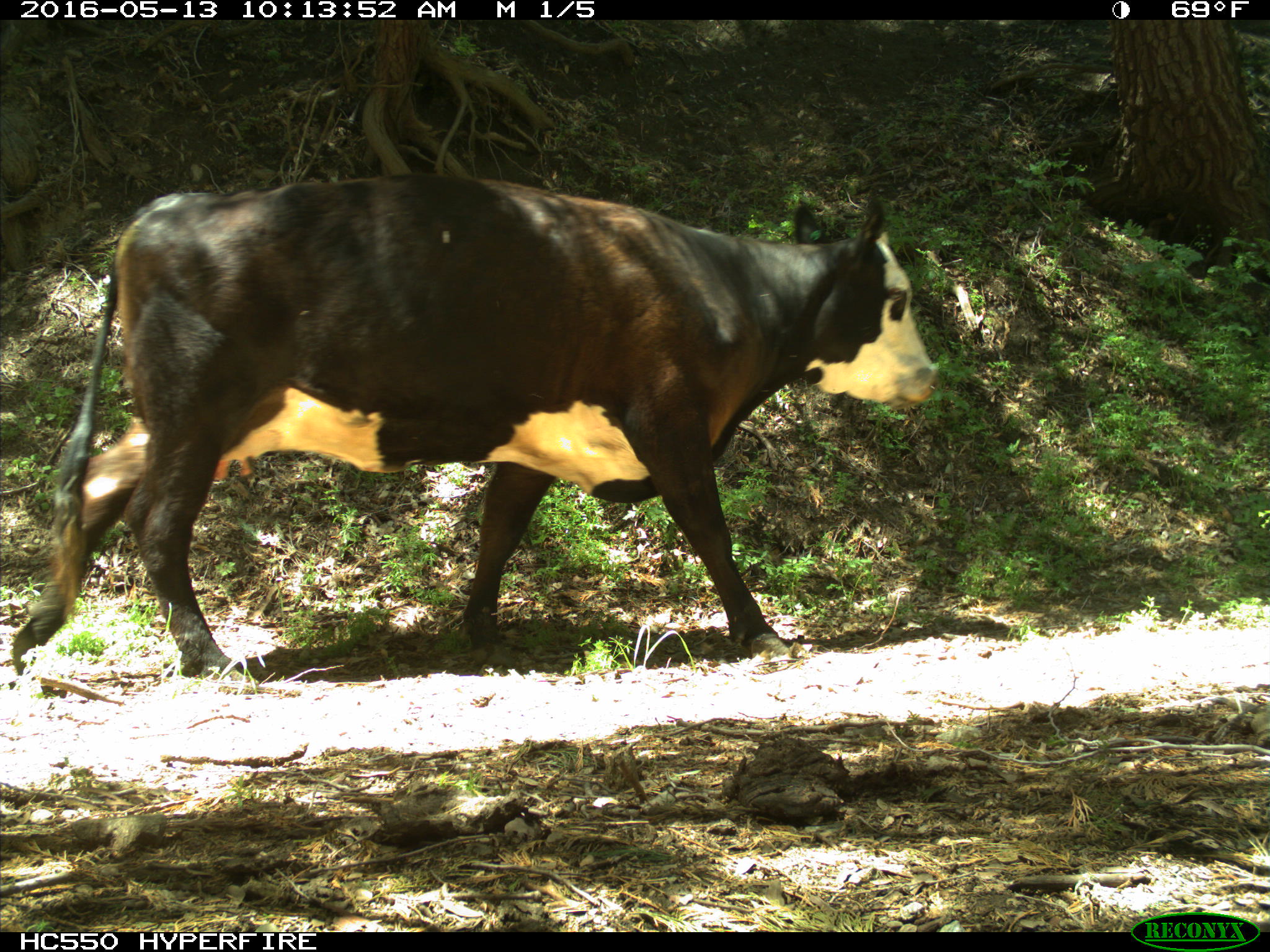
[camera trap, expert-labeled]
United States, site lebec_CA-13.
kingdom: Animalia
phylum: Chordata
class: Mammalia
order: Artiodactyla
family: Bovidae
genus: Bos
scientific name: Bos taurus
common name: domestic cow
Bos taurus (domestic cow).